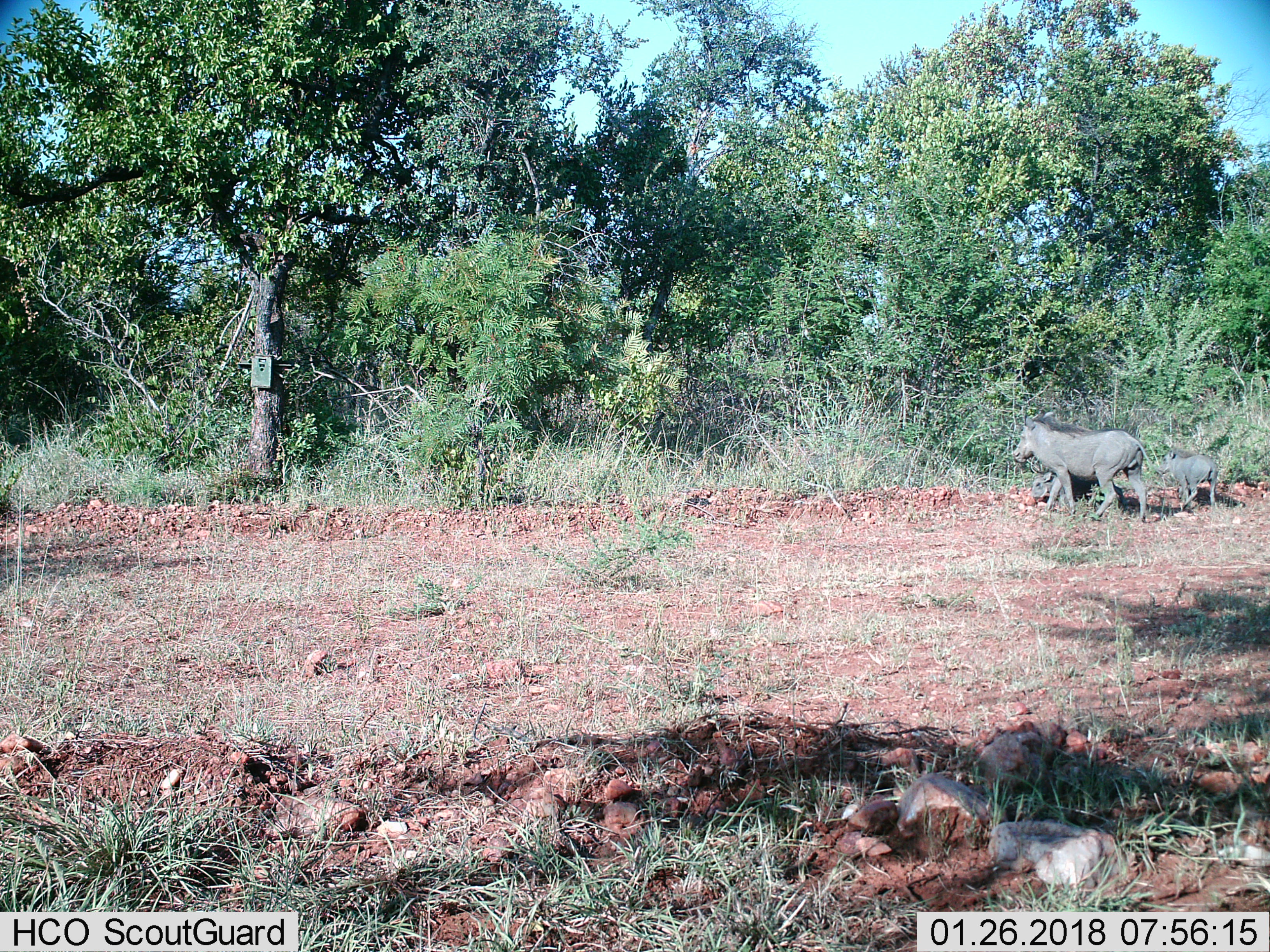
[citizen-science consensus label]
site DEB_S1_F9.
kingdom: Animalia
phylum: Chordata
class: Mammalia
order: Artiodactyla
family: Suidae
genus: Phacochoerus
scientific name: Phacochoerus africanus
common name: warthog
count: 3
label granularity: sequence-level